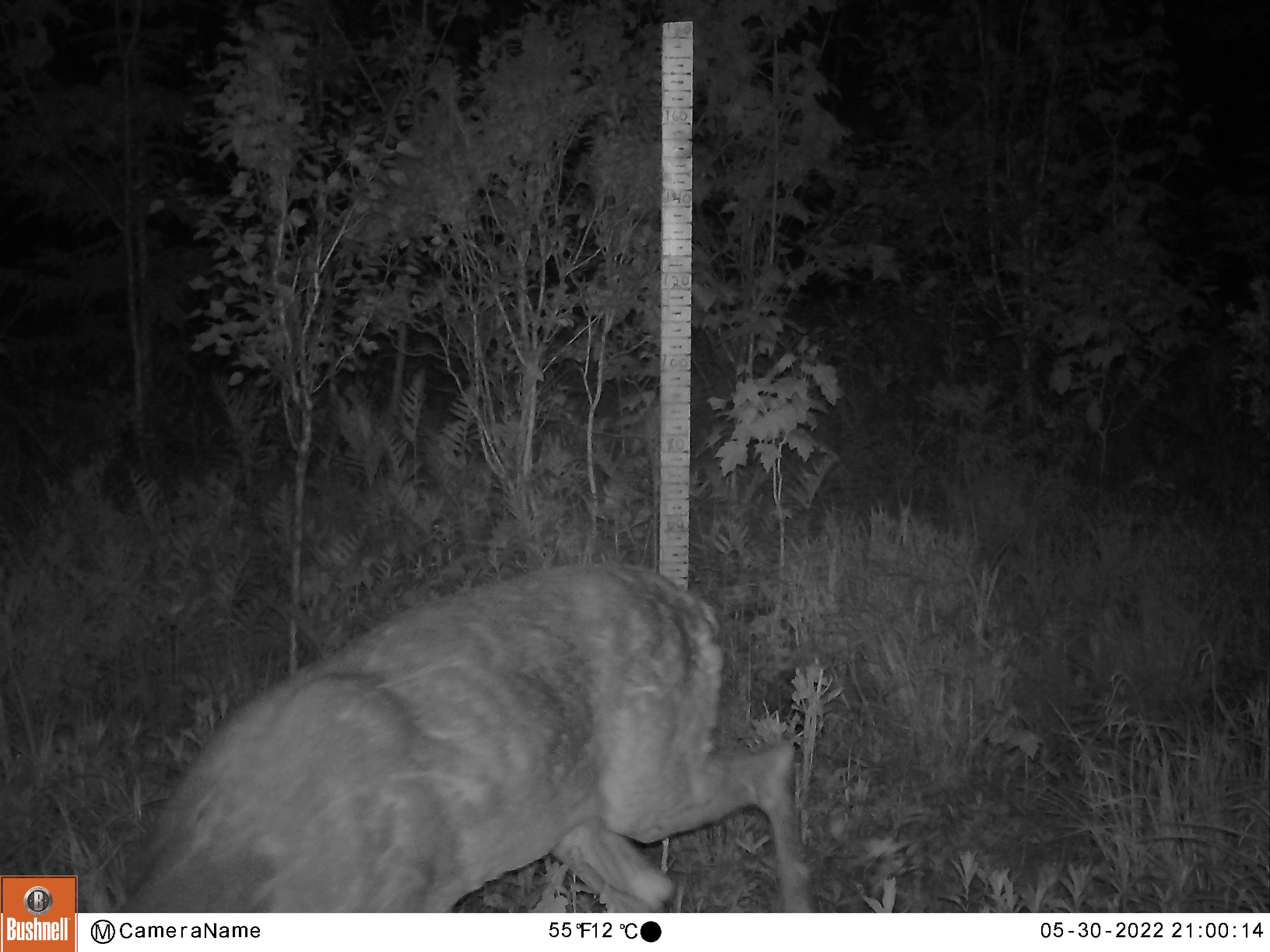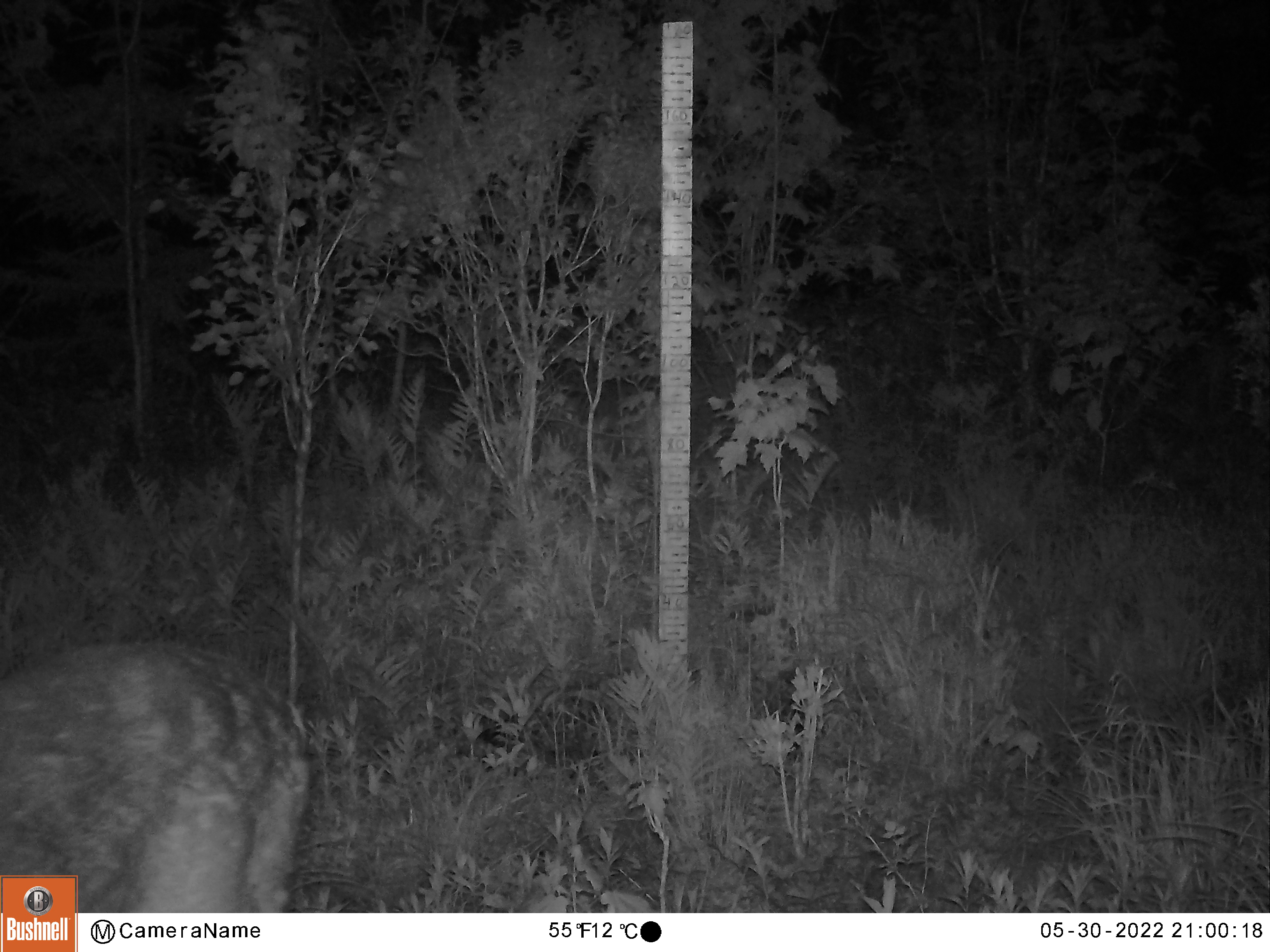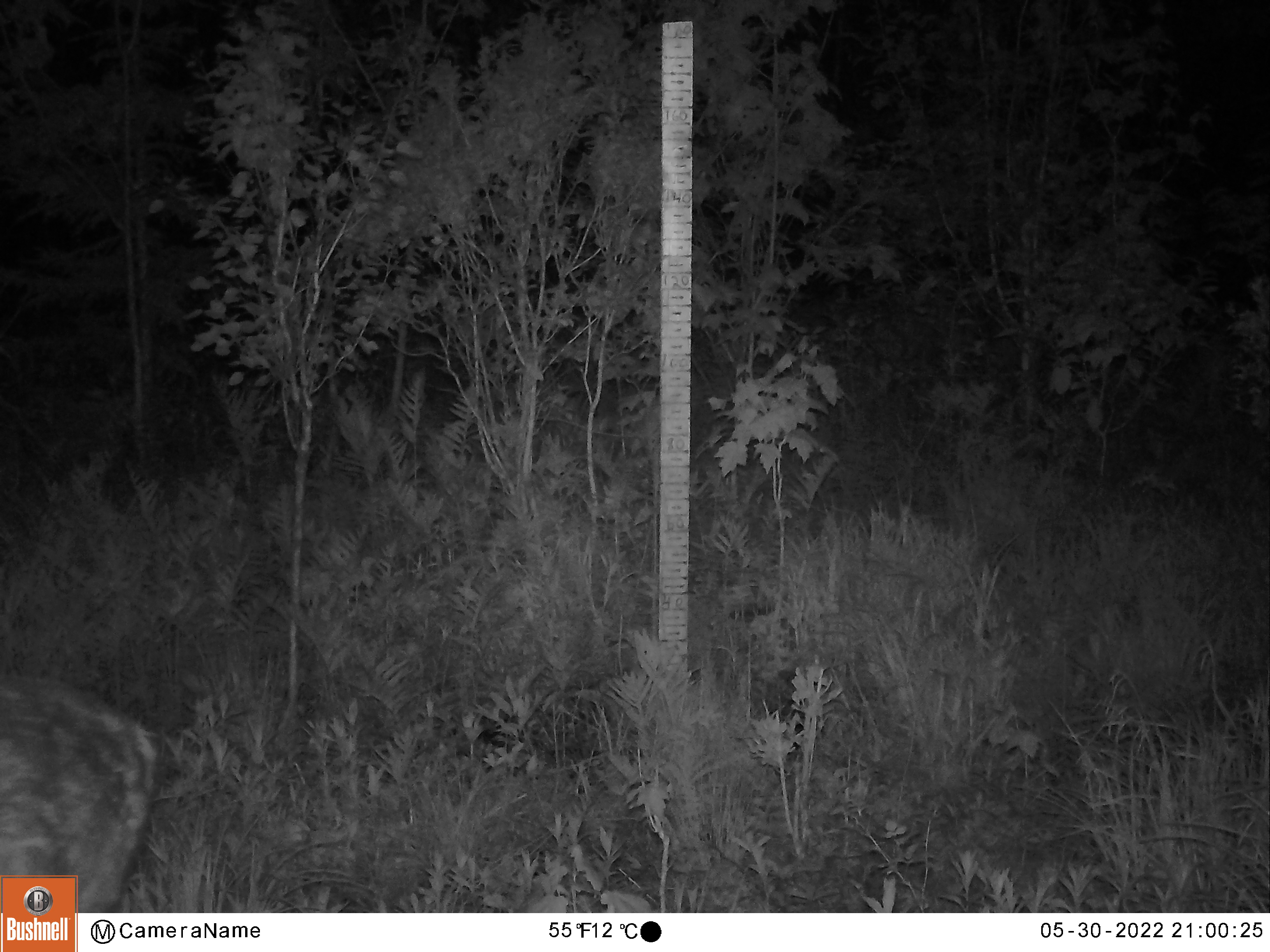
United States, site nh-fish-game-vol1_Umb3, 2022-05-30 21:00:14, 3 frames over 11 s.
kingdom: Animalia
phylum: Chordata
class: Mammalia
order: Artiodactyla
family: Cervidae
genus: Odocoileus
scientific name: Odocoileus virginianus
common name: white-tailed deer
White-tailed deer (Odocoileus virginianus).